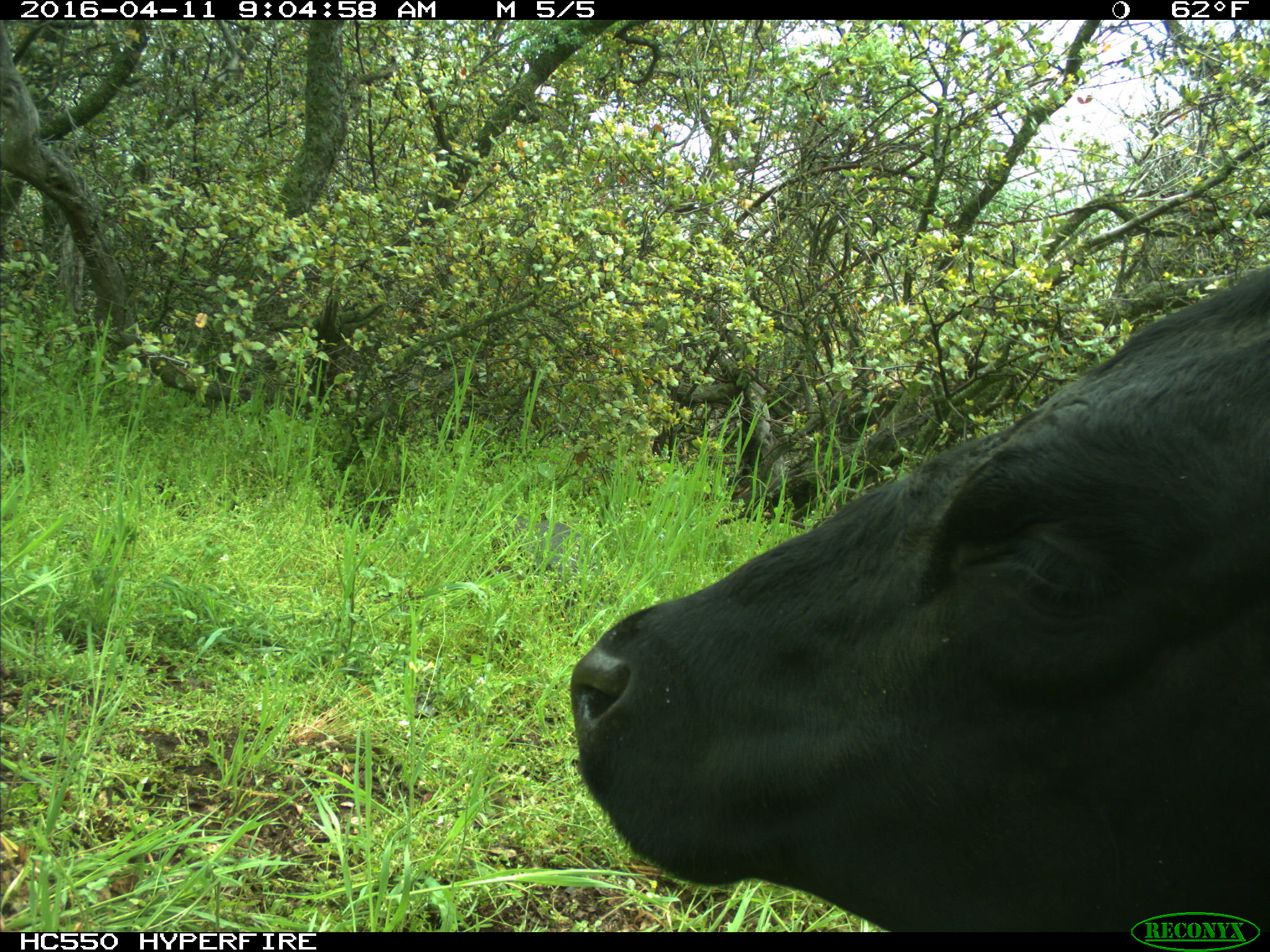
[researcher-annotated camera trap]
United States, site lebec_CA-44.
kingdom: Animalia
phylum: Chordata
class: Mammalia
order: Artiodactyla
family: Bovidae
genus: Bos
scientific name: Bos taurus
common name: domestic cow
Bos taurus (domestic cow).